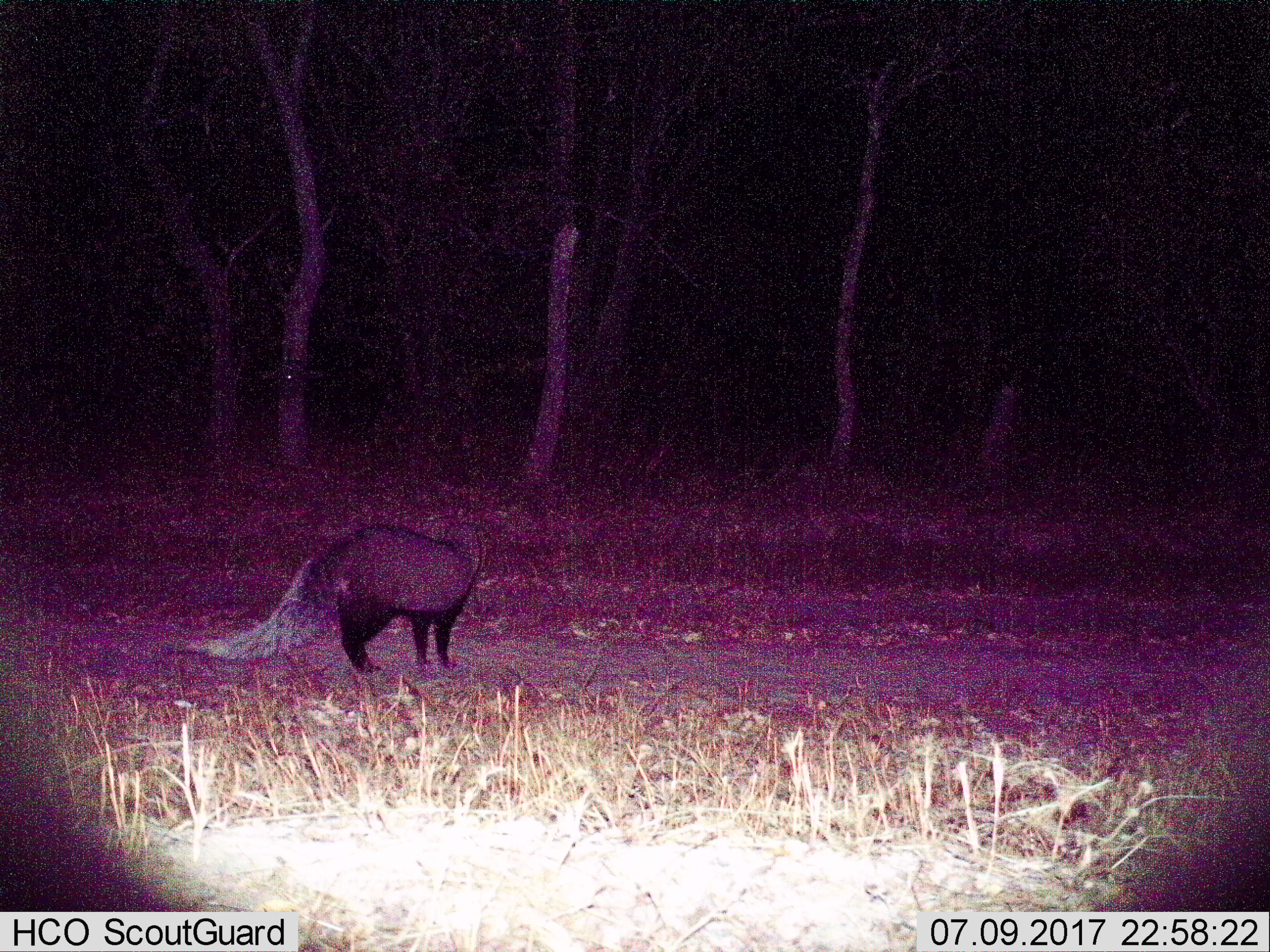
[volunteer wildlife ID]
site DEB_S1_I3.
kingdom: Animalia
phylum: Chordata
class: Mammalia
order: Carnivora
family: Herpestidae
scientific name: Herpestidae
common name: mongoose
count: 1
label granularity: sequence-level